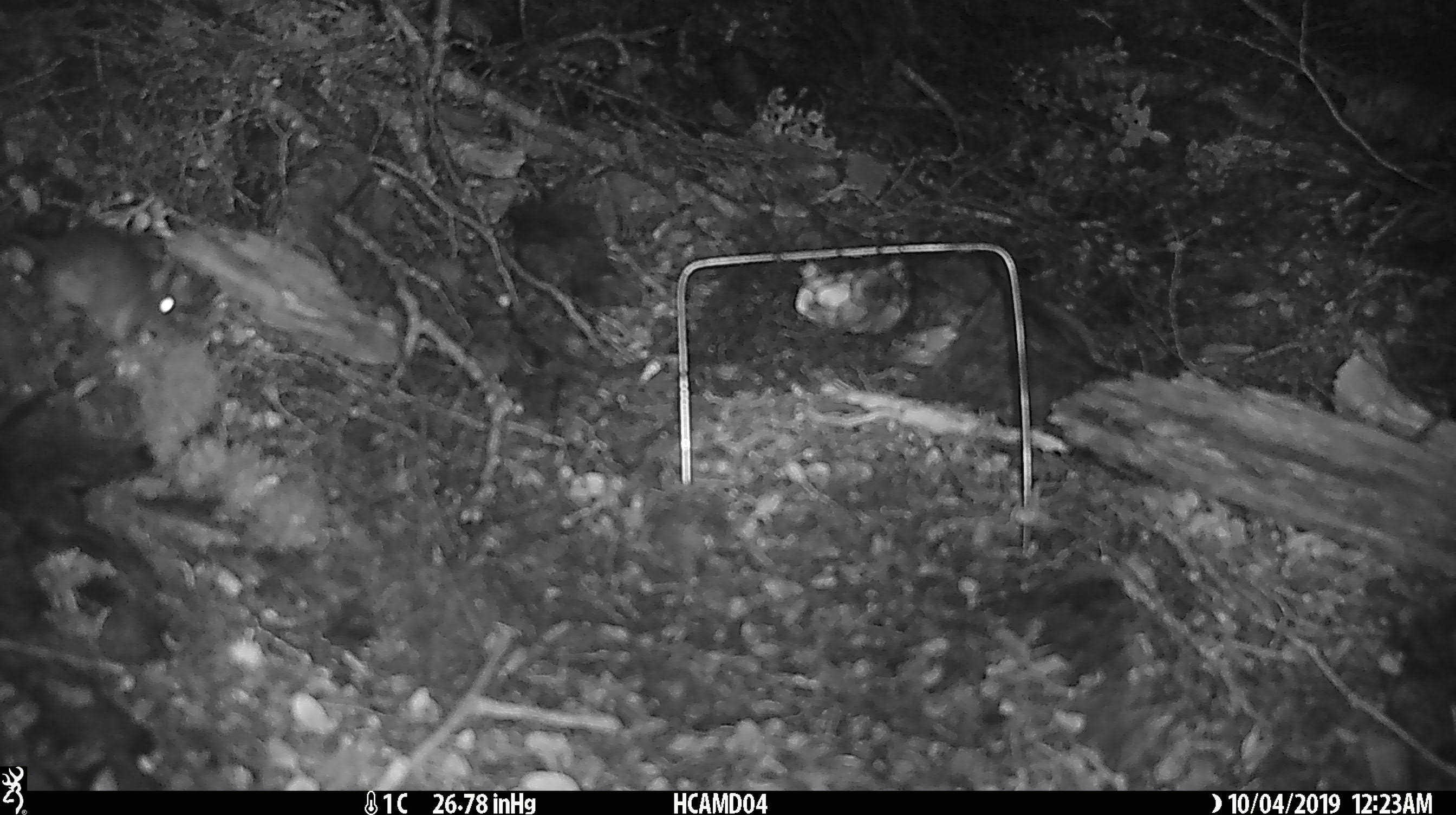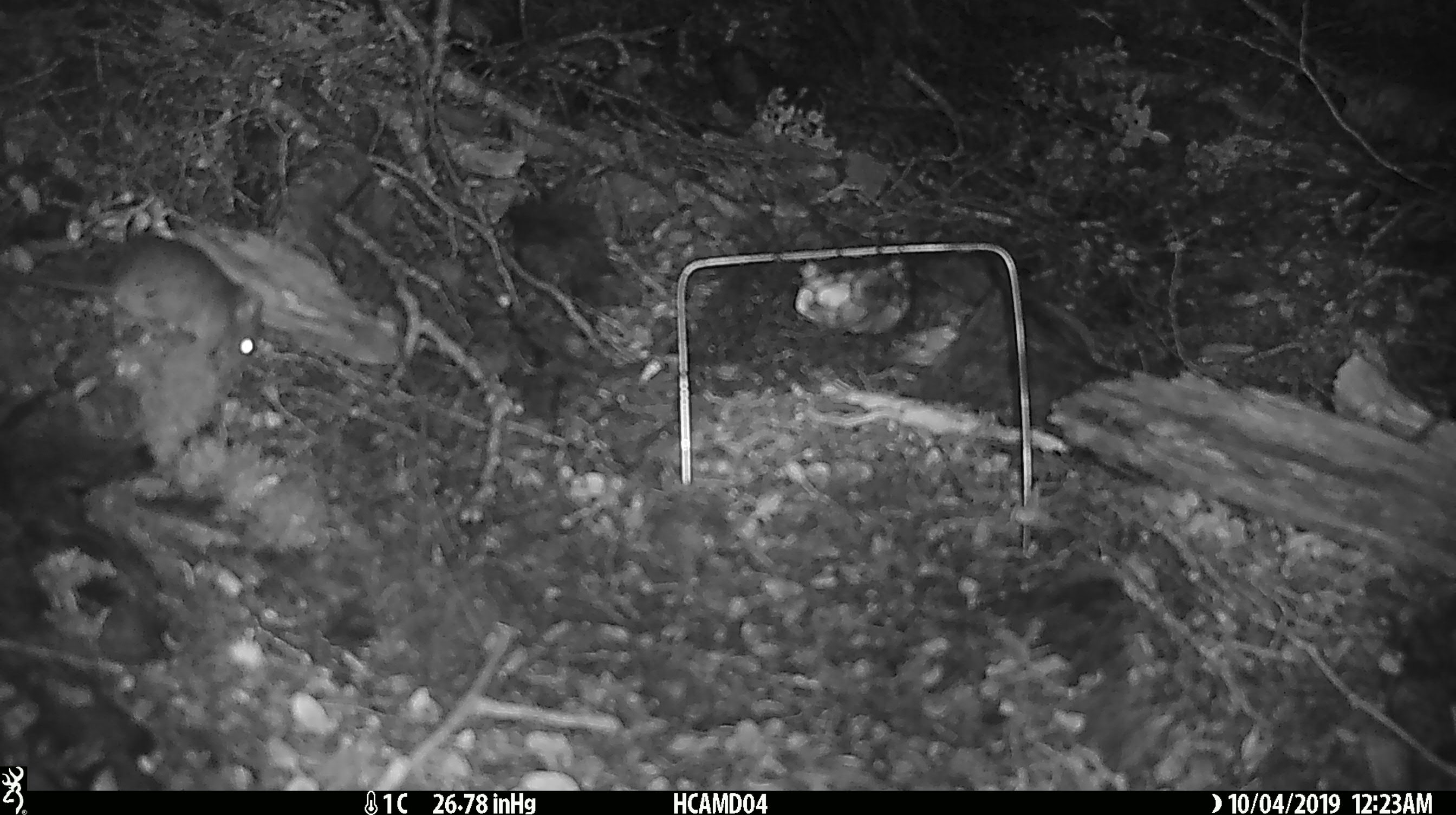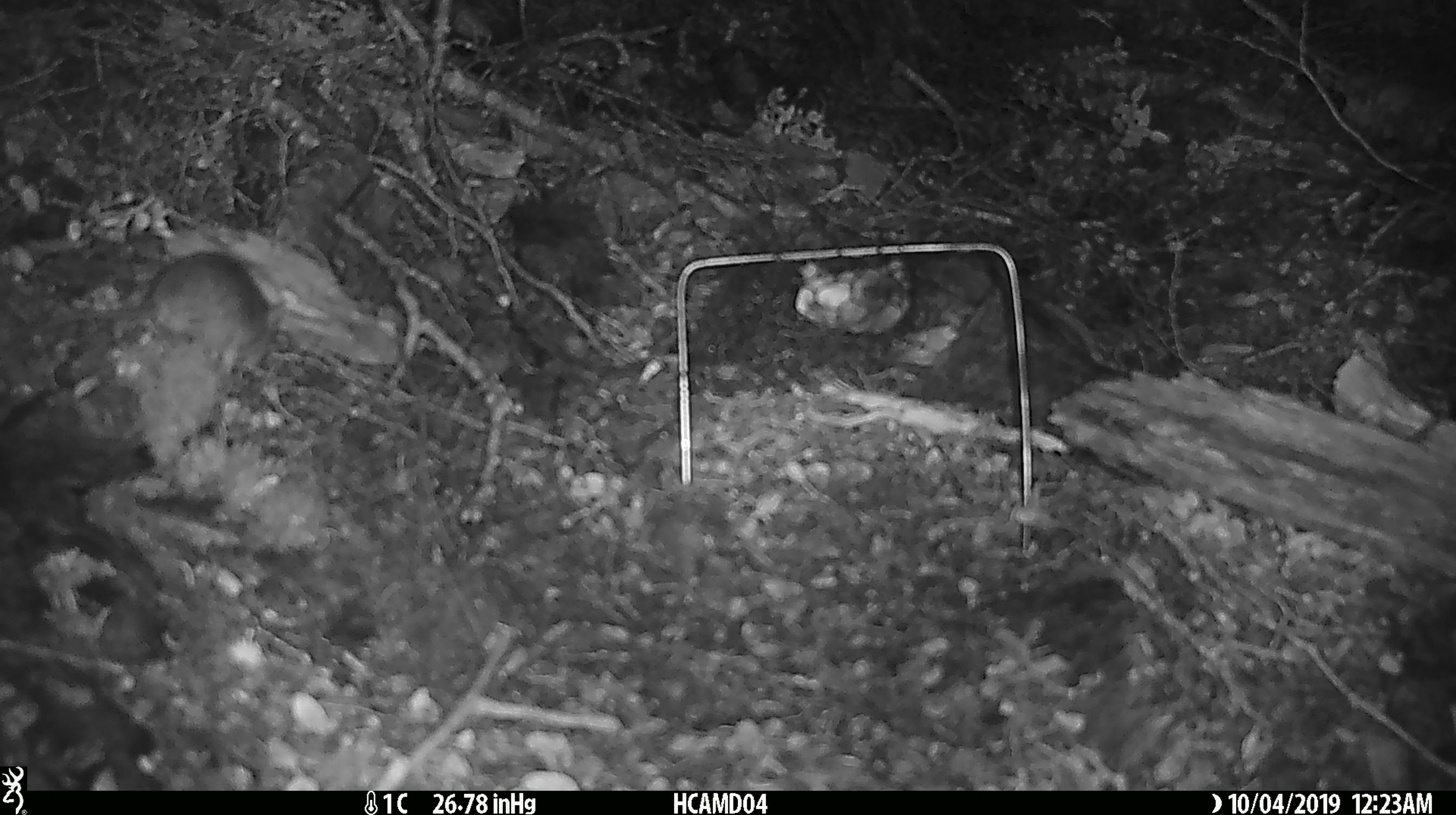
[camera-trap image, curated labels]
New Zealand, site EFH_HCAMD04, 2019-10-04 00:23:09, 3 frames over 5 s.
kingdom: Animalia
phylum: Chordata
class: Mammalia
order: Rodentia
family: Muridae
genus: Mus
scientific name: Mus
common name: mouse